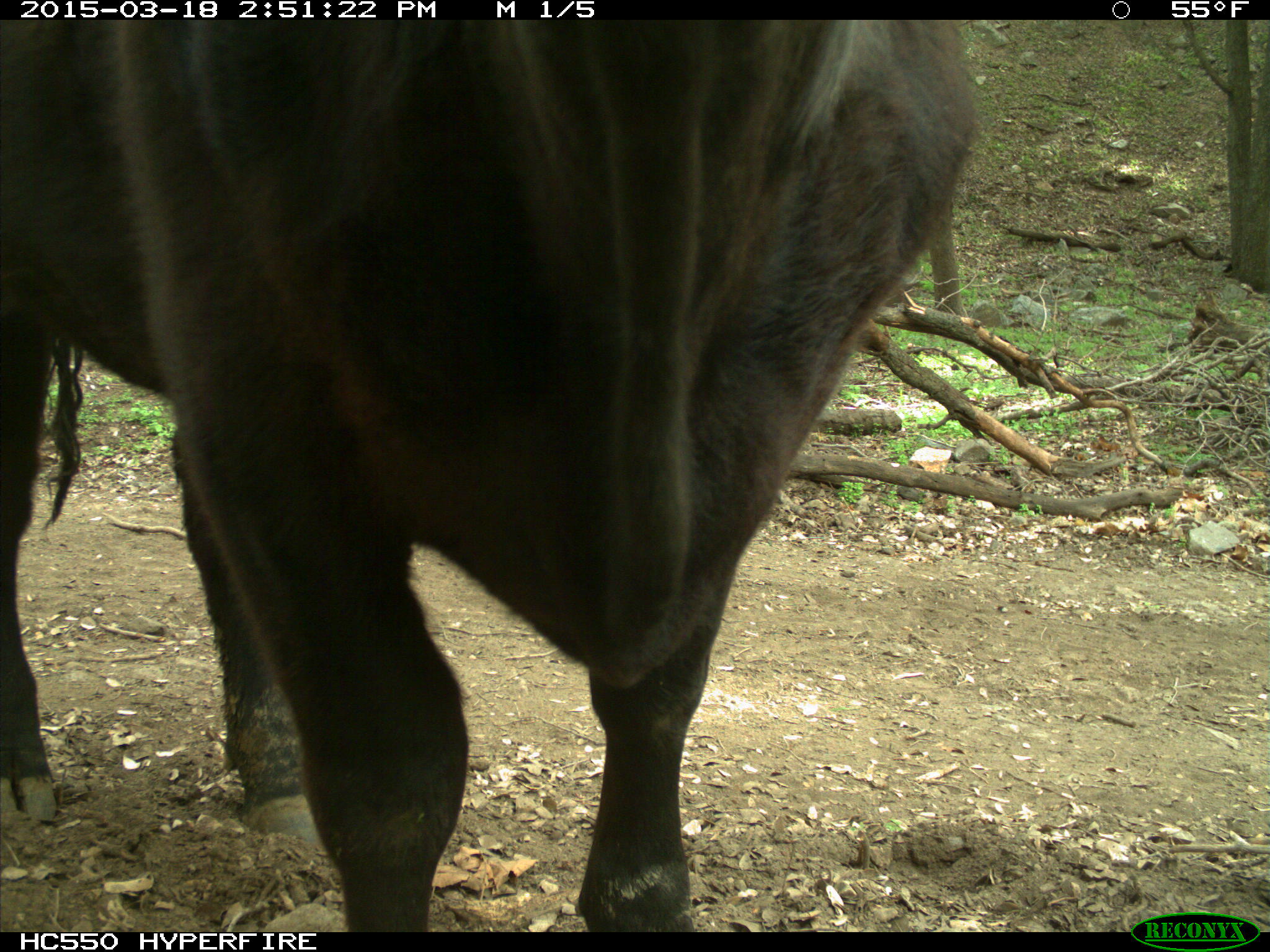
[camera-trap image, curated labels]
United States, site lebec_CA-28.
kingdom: Animalia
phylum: Chordata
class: Mammalia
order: Artiodactyla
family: Bovidae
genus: Bos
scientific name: Bos taurus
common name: domestic cow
Bos taurus (domestic cow).